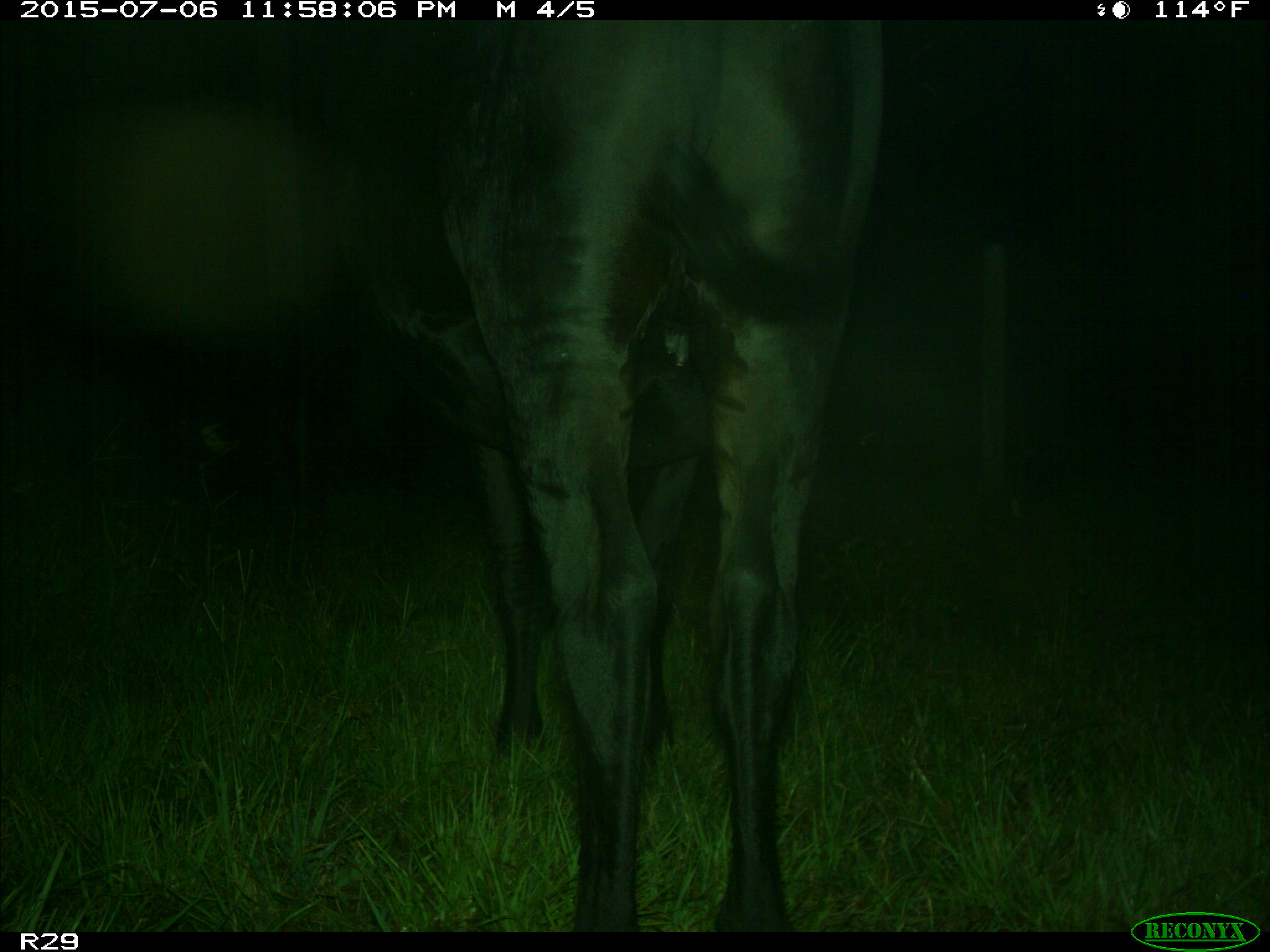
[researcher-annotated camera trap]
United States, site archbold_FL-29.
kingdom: Animalia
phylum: Chordata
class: Mammalia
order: Artiodactyla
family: Bovidae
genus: Bos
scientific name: Bos taurus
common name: domestic cow